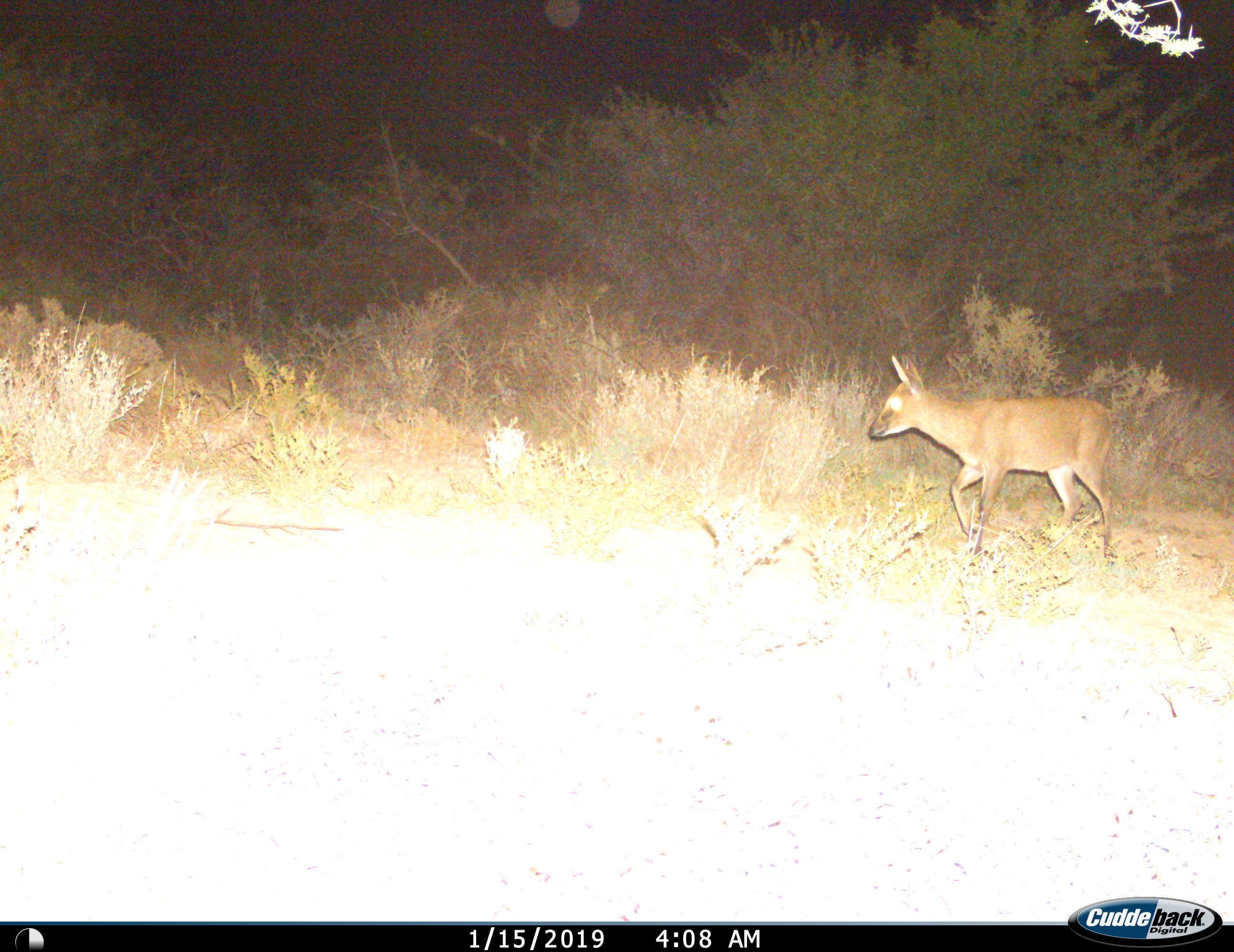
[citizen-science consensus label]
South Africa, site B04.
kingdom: Animalia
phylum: Chordata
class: Mammalia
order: Artiodactyla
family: Bovidae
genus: Sylvicapra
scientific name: Sylvicapra grimmia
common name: common grey duiker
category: duikercommongrey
Duikercommongrey (common grey duiker) (Sylvicapra grimmia), count 1. Behavior (volunteer vote fractions): standing 0%, resting 0%, moving 100%, interacting 0%. Young present (vote fraction): 0%. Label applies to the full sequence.